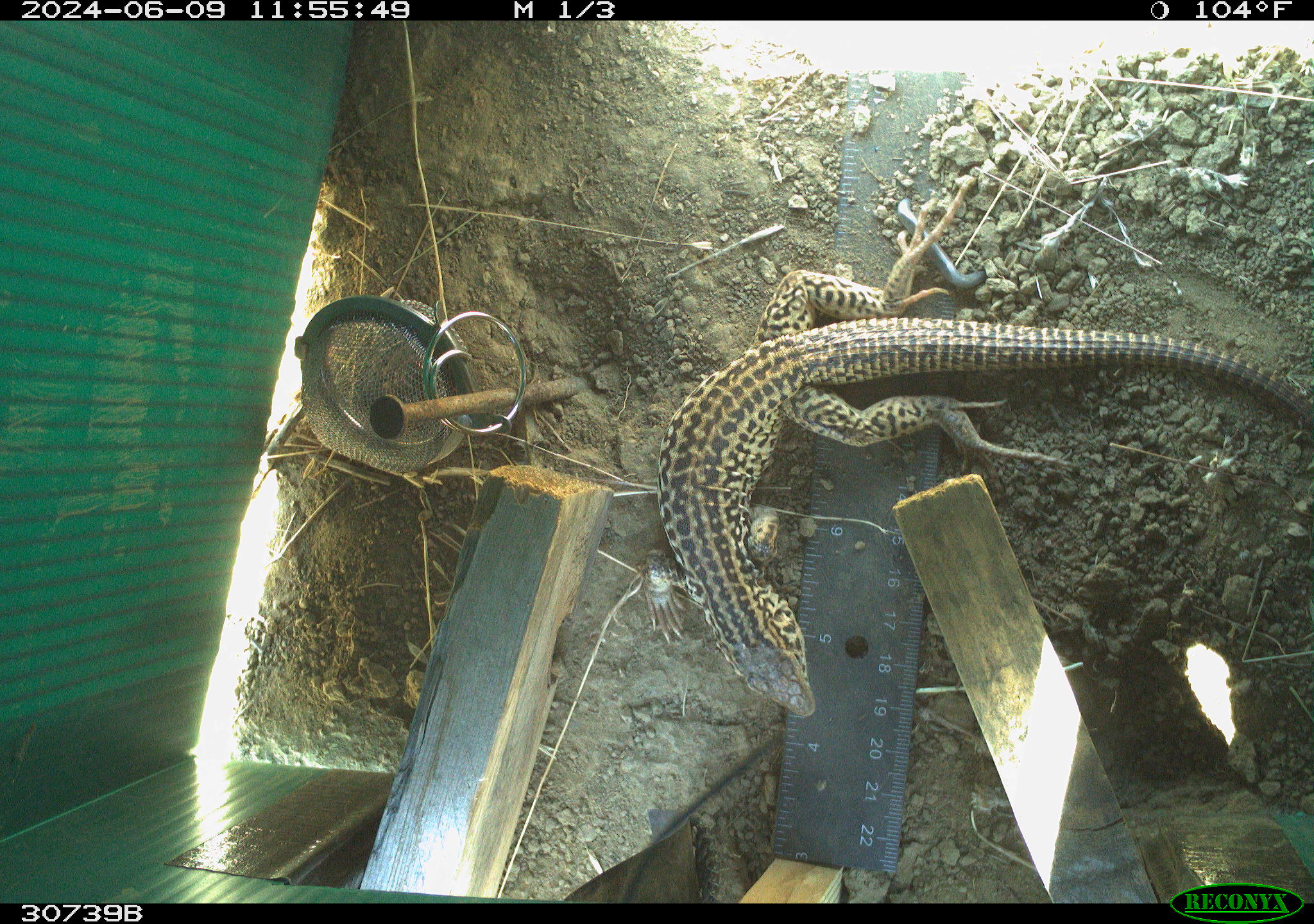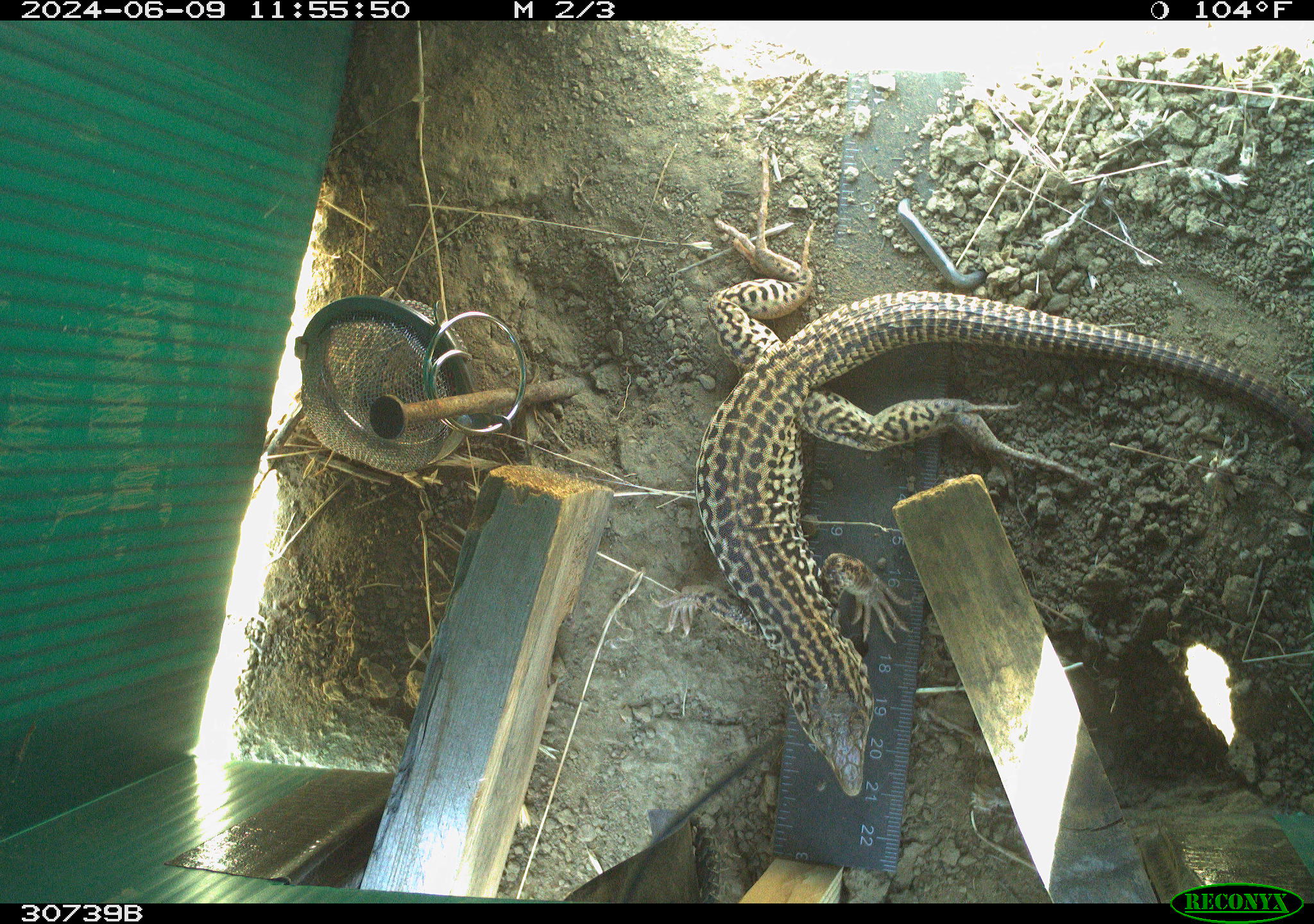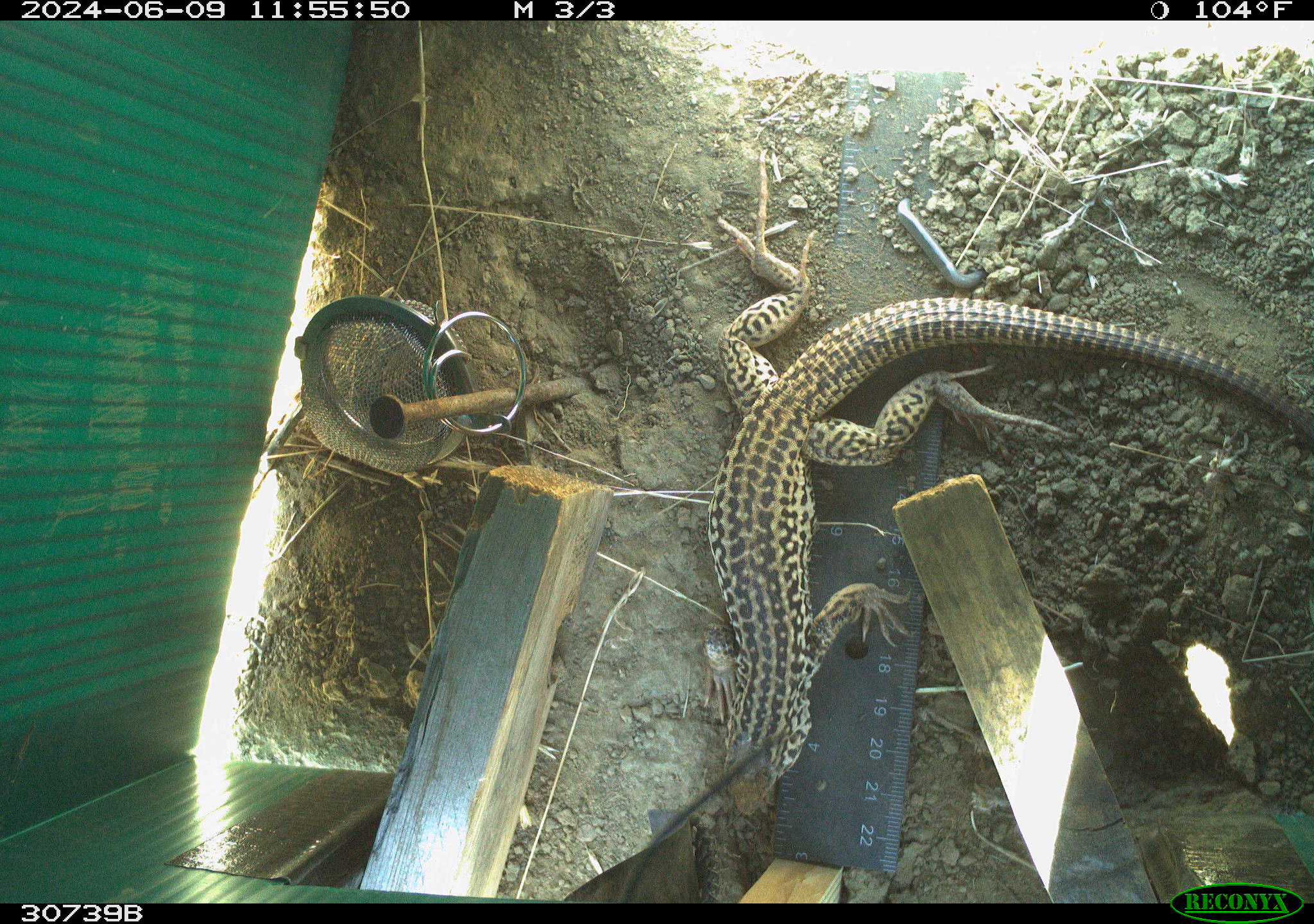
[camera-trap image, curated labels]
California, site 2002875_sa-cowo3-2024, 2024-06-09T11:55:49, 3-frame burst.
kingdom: Animalia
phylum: Chordata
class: Reptilia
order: Squamata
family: Teiidae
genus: Aspidoscelis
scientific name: Aspidoscelis tigris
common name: western whiptail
Western whiptail (Aspidoscelis tigris).